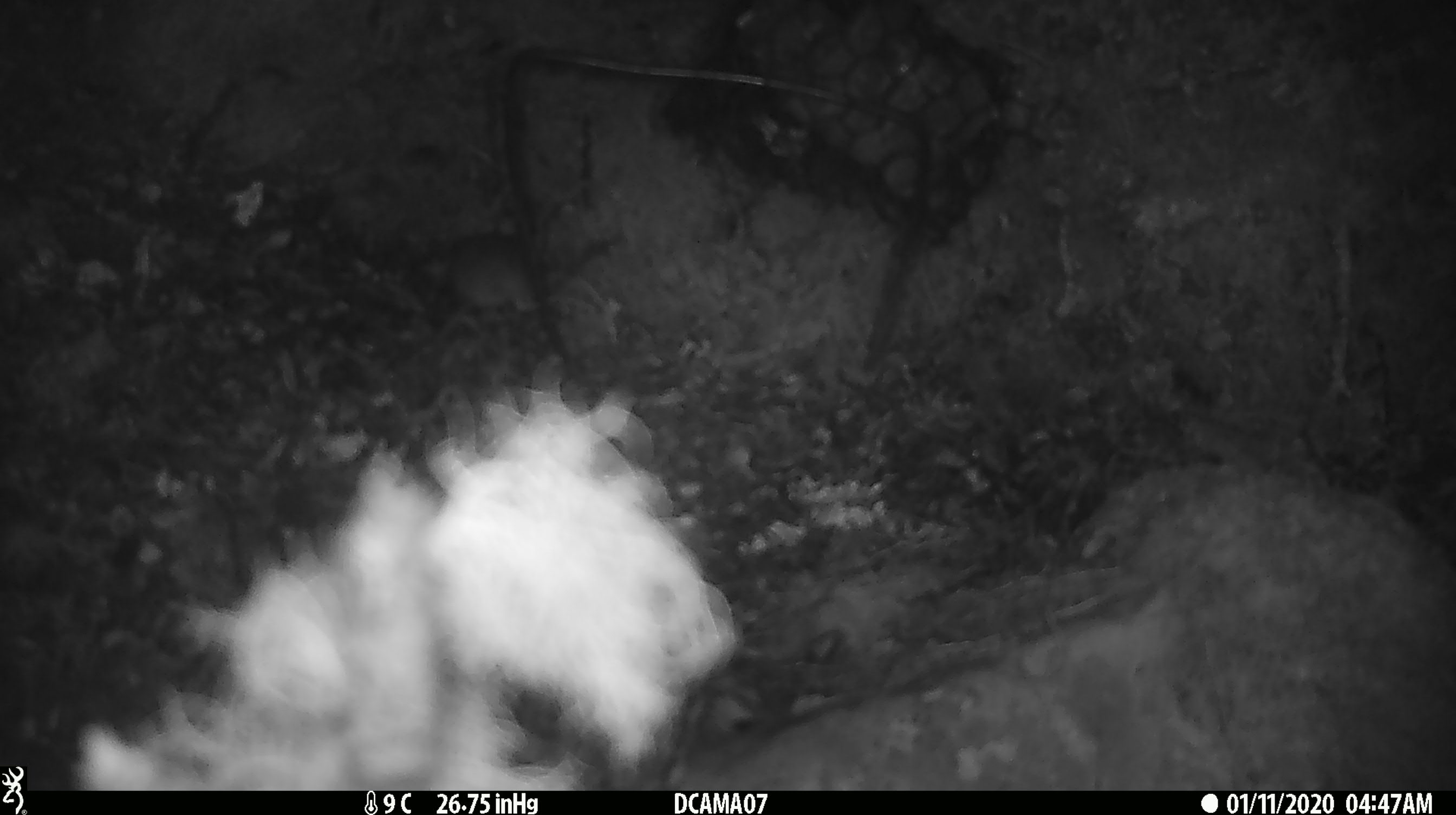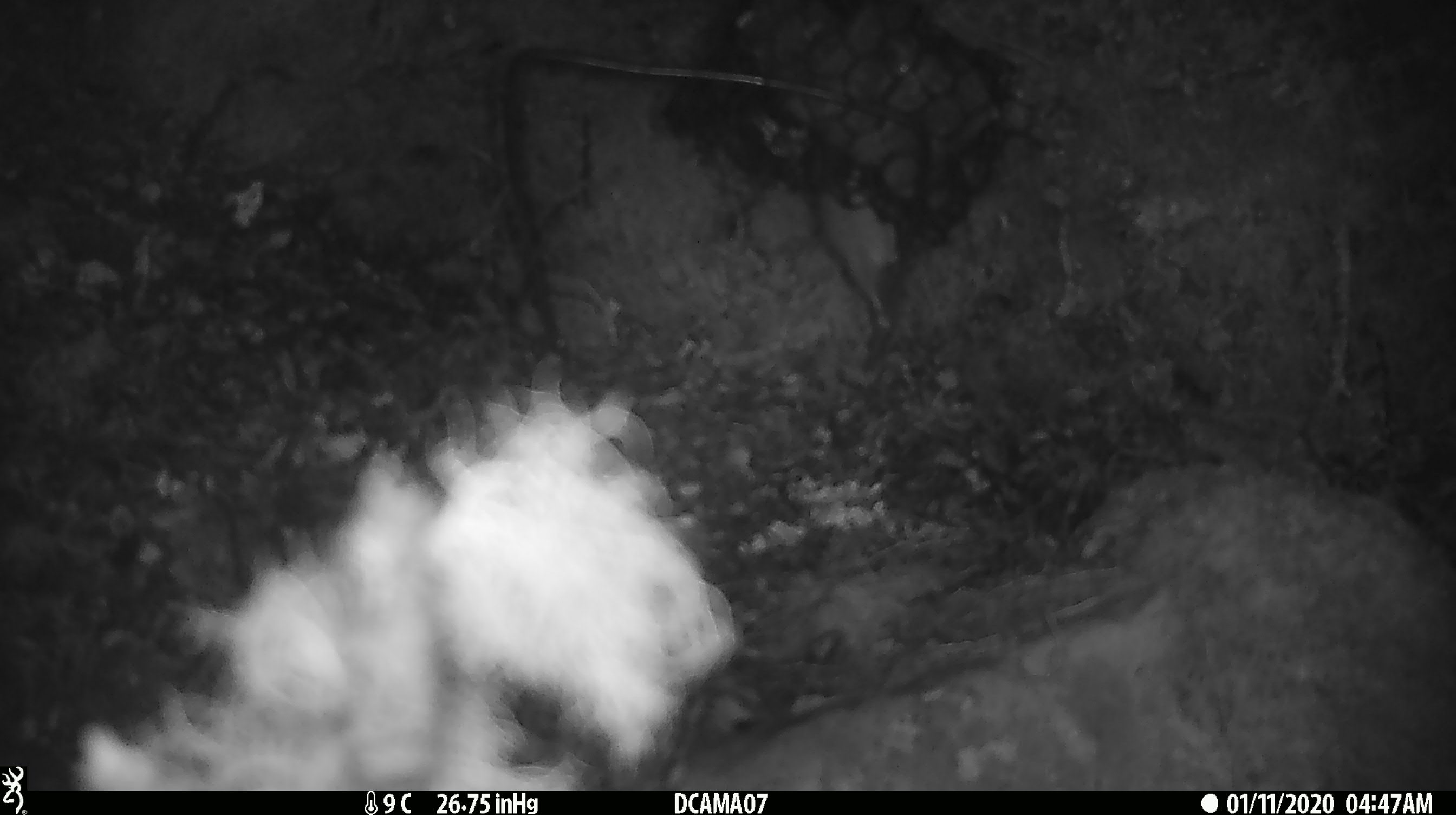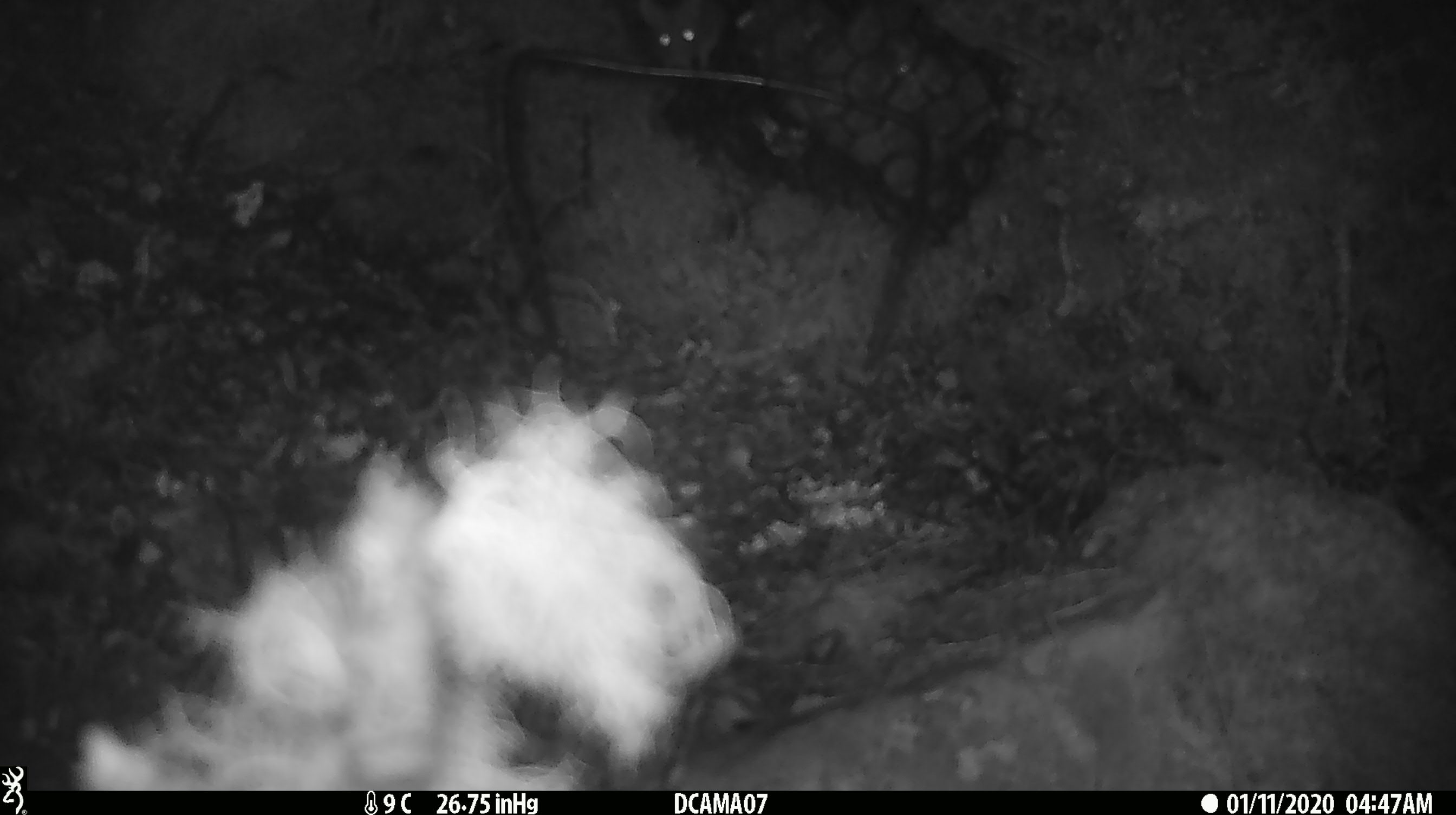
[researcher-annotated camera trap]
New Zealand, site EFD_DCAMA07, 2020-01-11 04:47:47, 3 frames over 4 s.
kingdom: Animalia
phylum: Chordata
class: Mammalia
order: Rodentia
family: Muridae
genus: Mus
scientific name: Mus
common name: mouse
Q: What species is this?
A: Mouse (Mus).